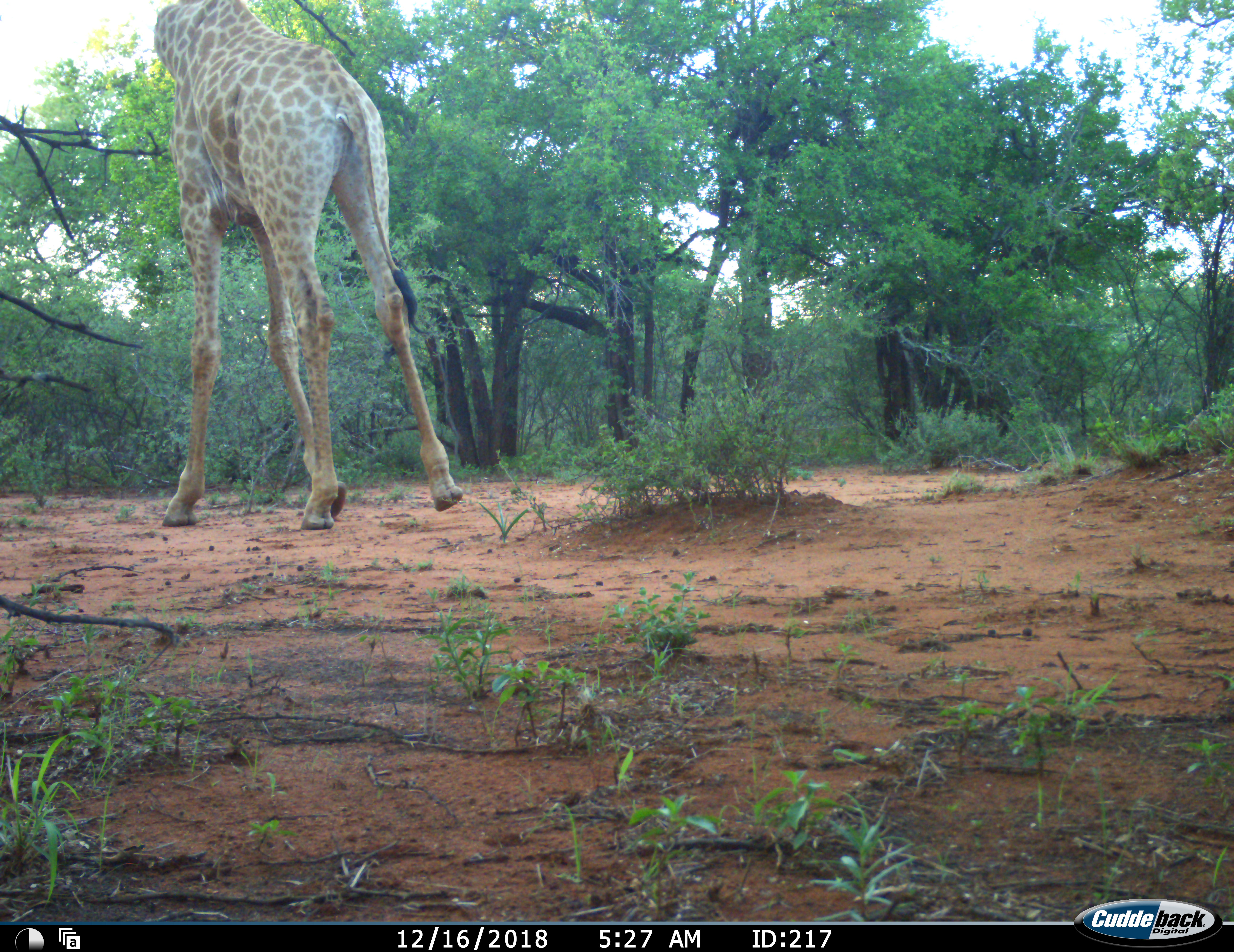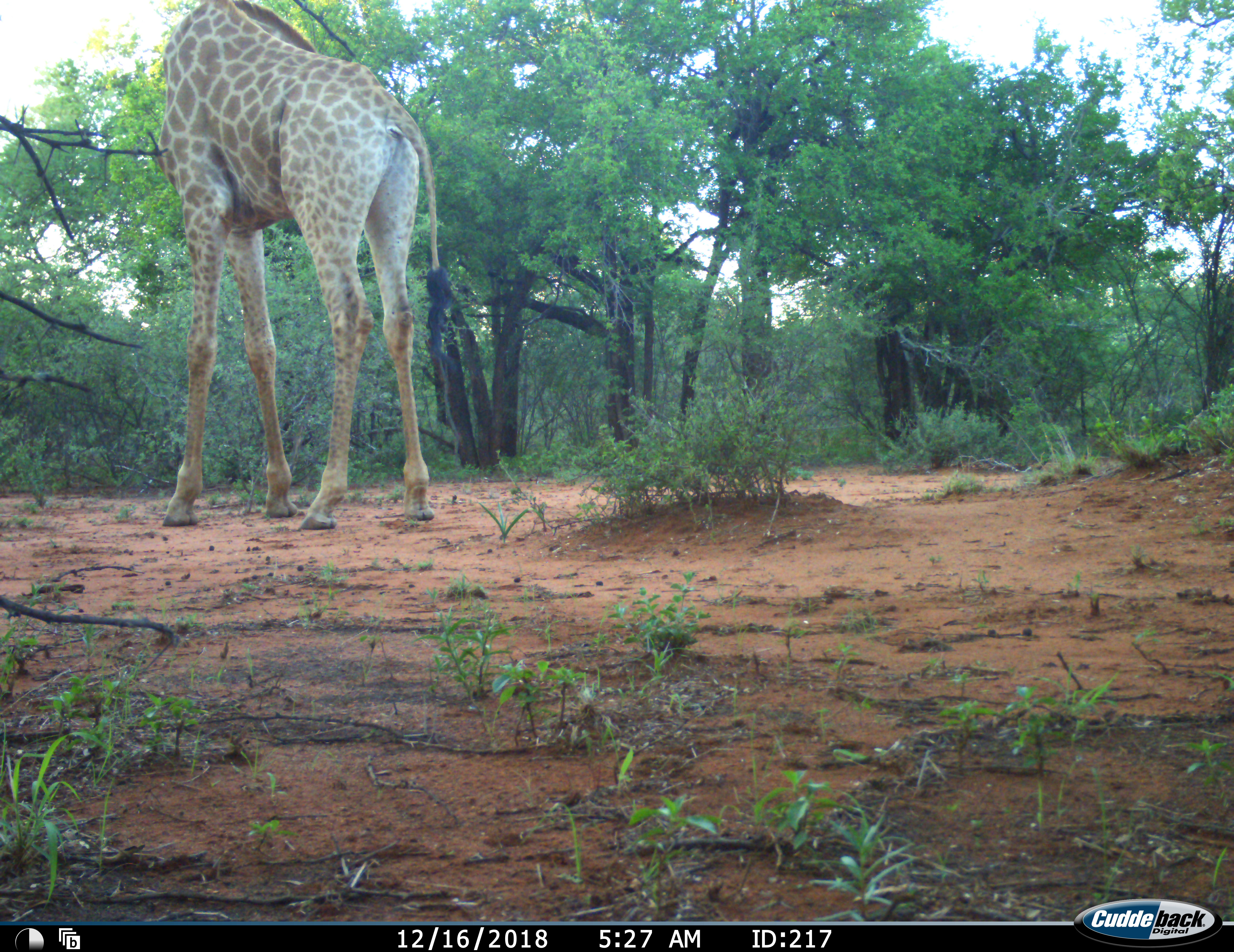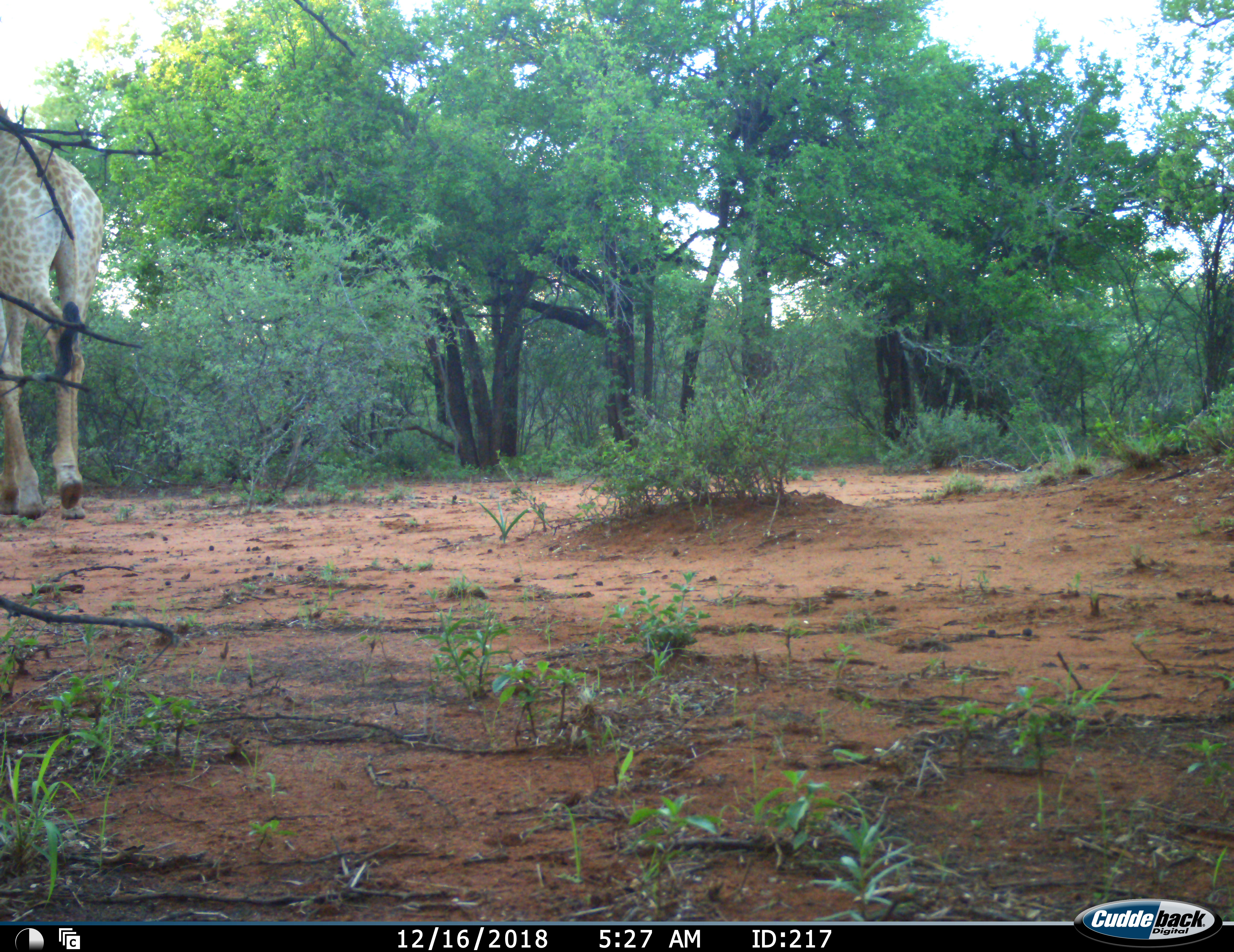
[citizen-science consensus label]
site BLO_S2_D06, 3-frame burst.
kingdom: Animalia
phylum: Chordata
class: Mammalia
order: Artiodactyla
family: Giraffidae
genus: Giraffa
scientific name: Giraffa camelopardalis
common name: giraffe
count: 1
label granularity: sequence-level